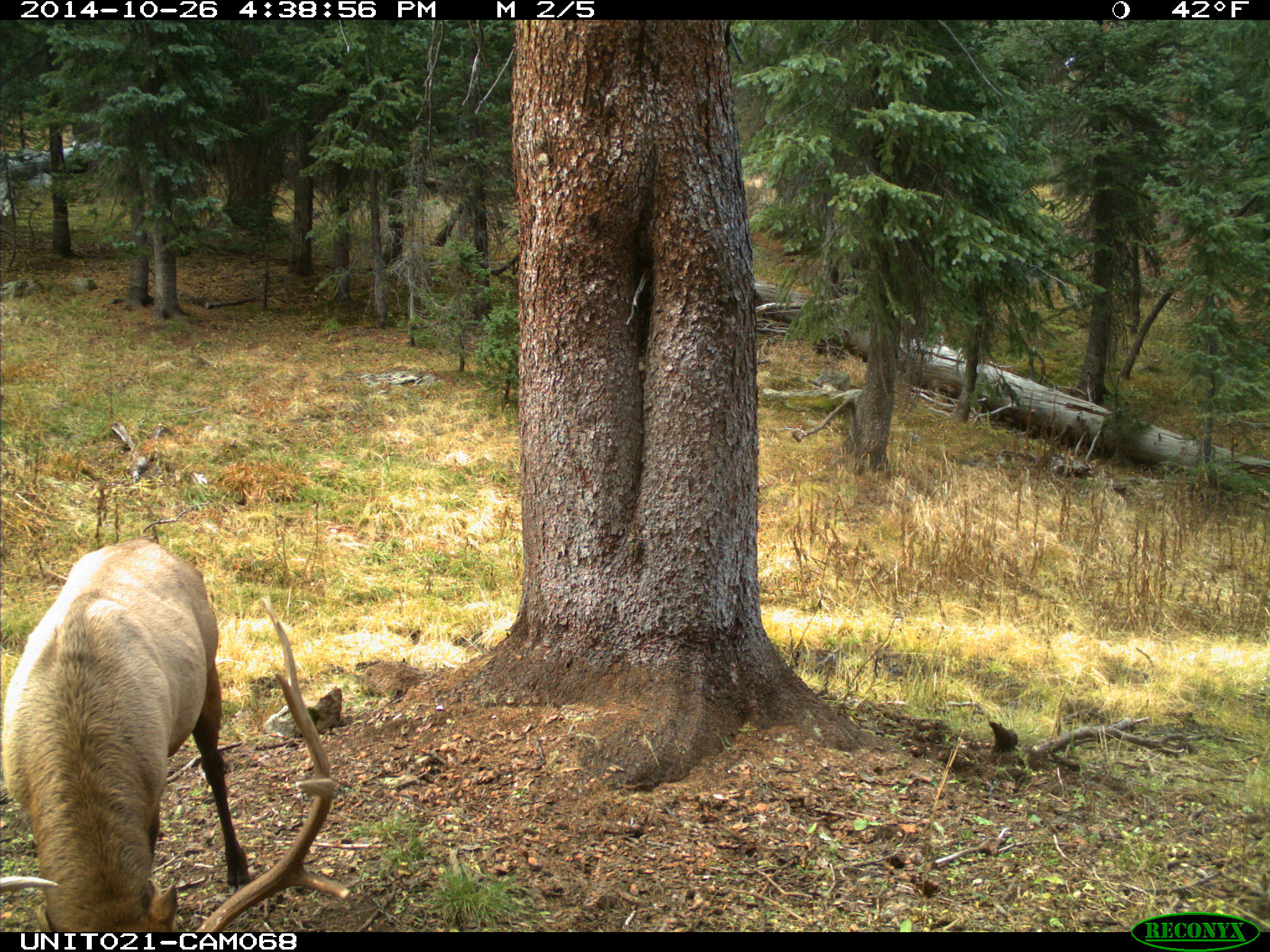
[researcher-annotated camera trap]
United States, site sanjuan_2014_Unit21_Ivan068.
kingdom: Animalia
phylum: Chordata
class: Mammalia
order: Artiodactyla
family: Cervidae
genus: Cervus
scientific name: Cervus elaphus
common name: red deer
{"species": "Cervus elaphus (red deer)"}